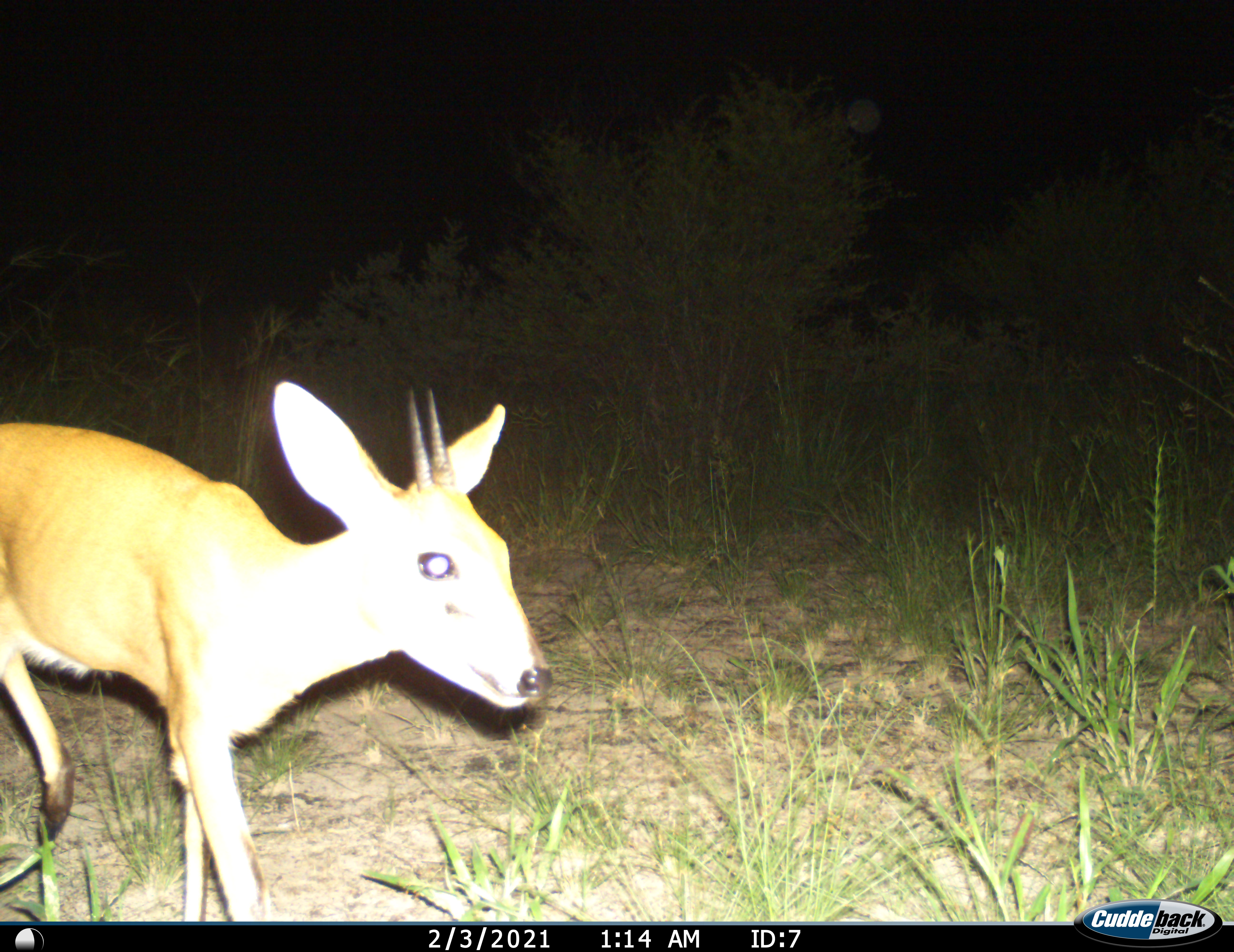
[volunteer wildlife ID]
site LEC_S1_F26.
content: unidentified animal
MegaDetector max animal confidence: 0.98